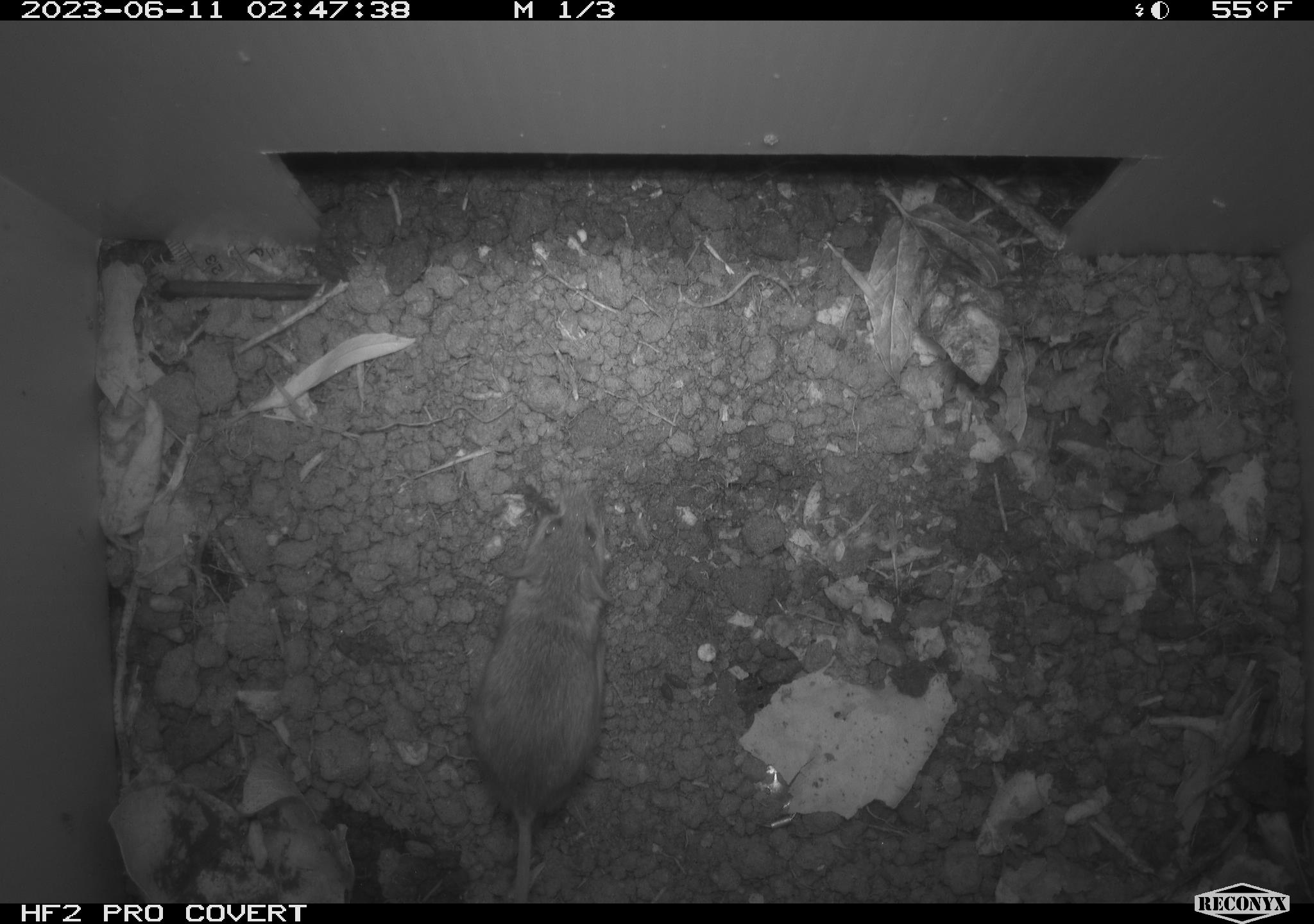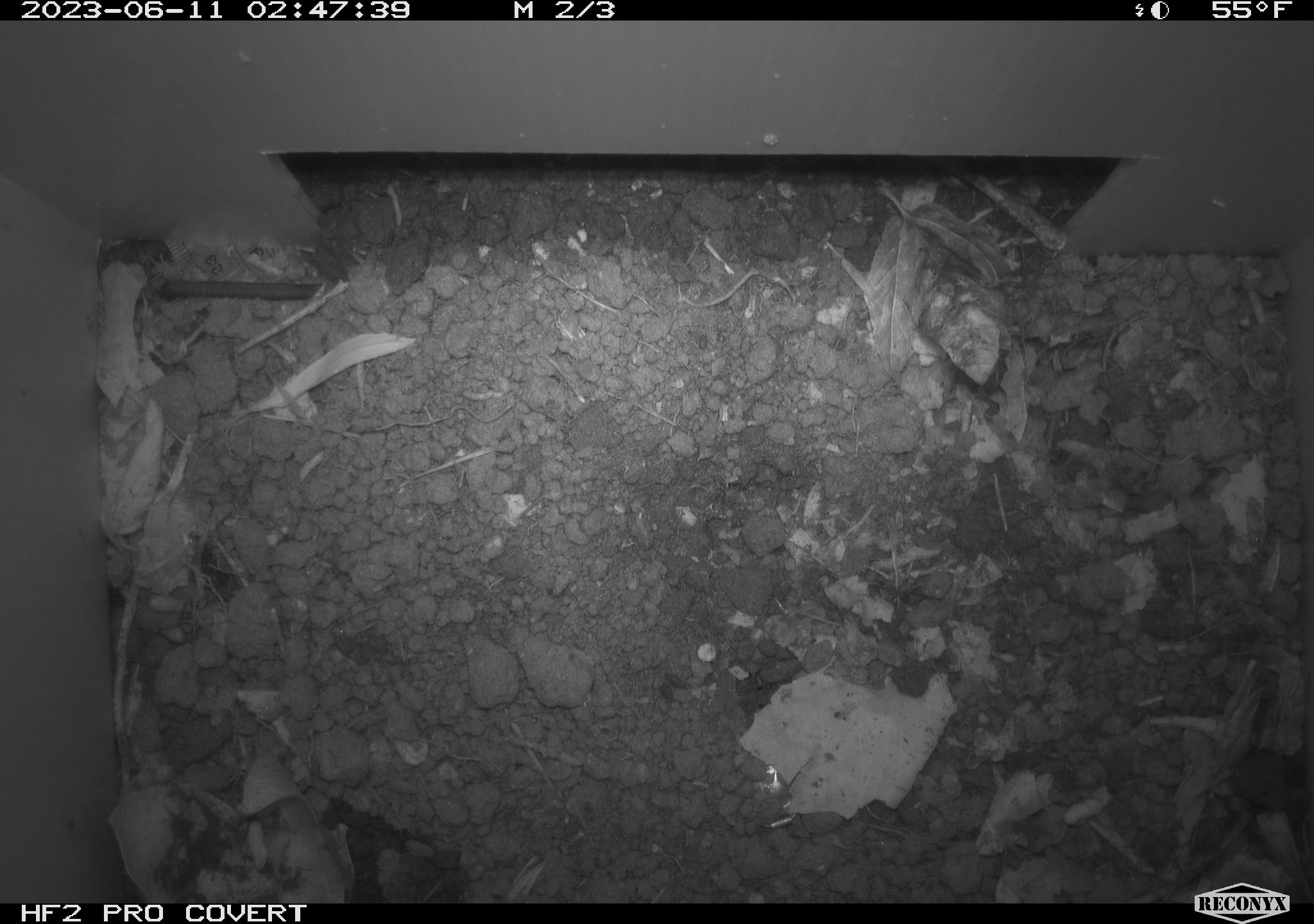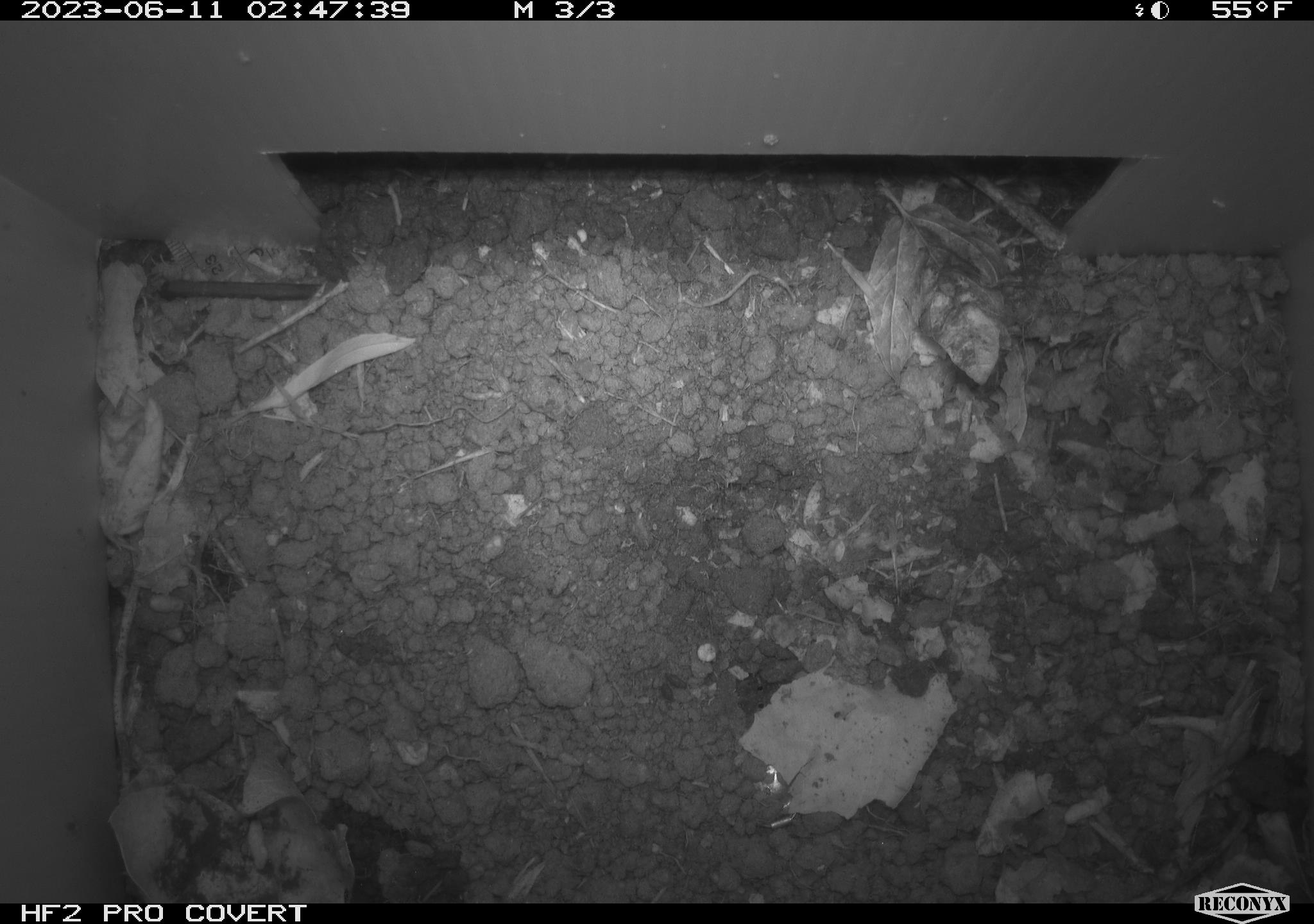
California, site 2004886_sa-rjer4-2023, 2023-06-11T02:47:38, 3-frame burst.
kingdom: Animalia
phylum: Chordata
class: Mammalia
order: Rodentia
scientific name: Rodentia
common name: mouse species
Mouse species (Rodentia).